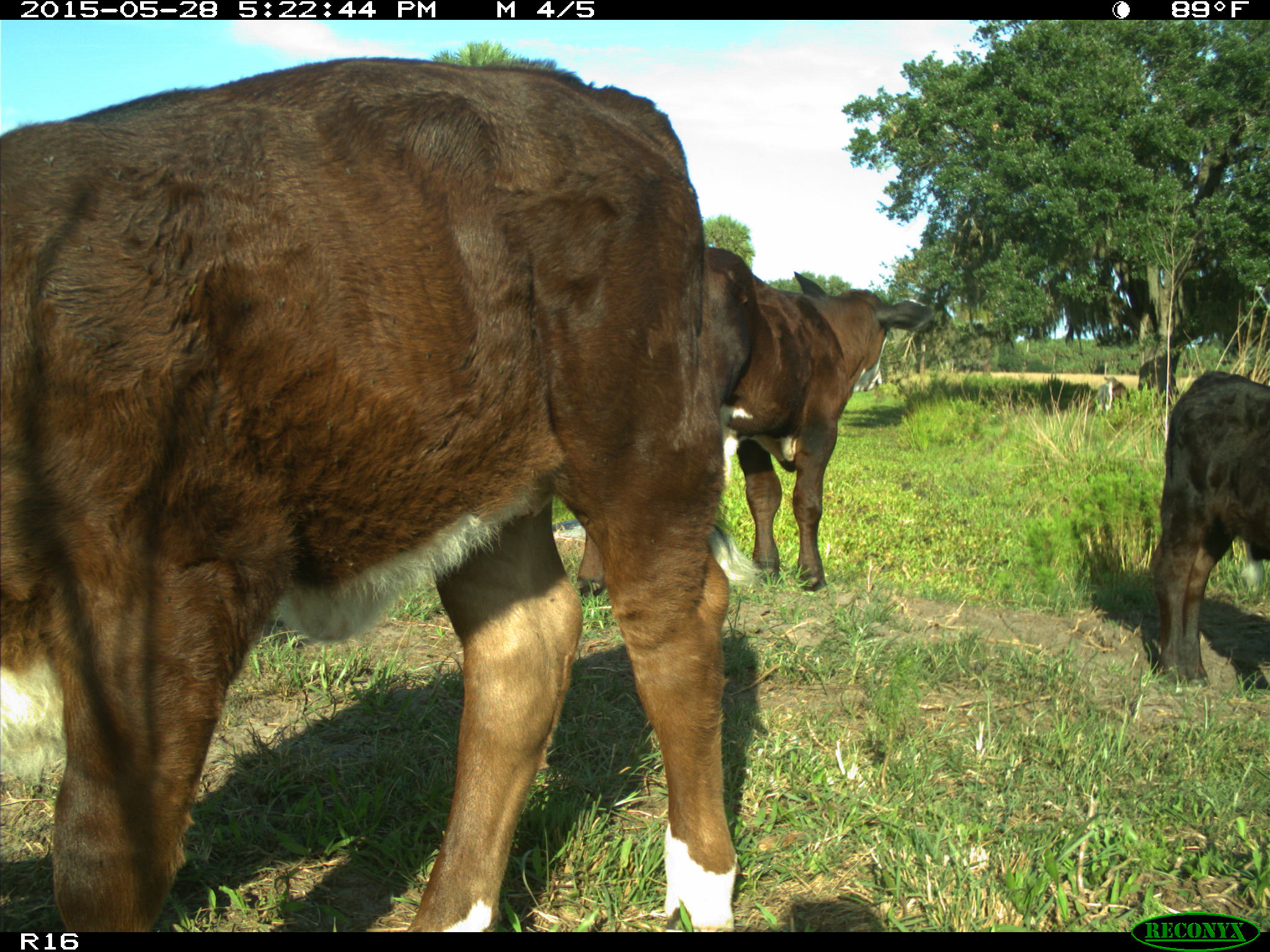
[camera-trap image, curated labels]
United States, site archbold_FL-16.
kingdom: Animalia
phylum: Chordata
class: Mammalia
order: Artiodactyla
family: Bovidae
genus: Bos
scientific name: Bos taurus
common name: domestic cow